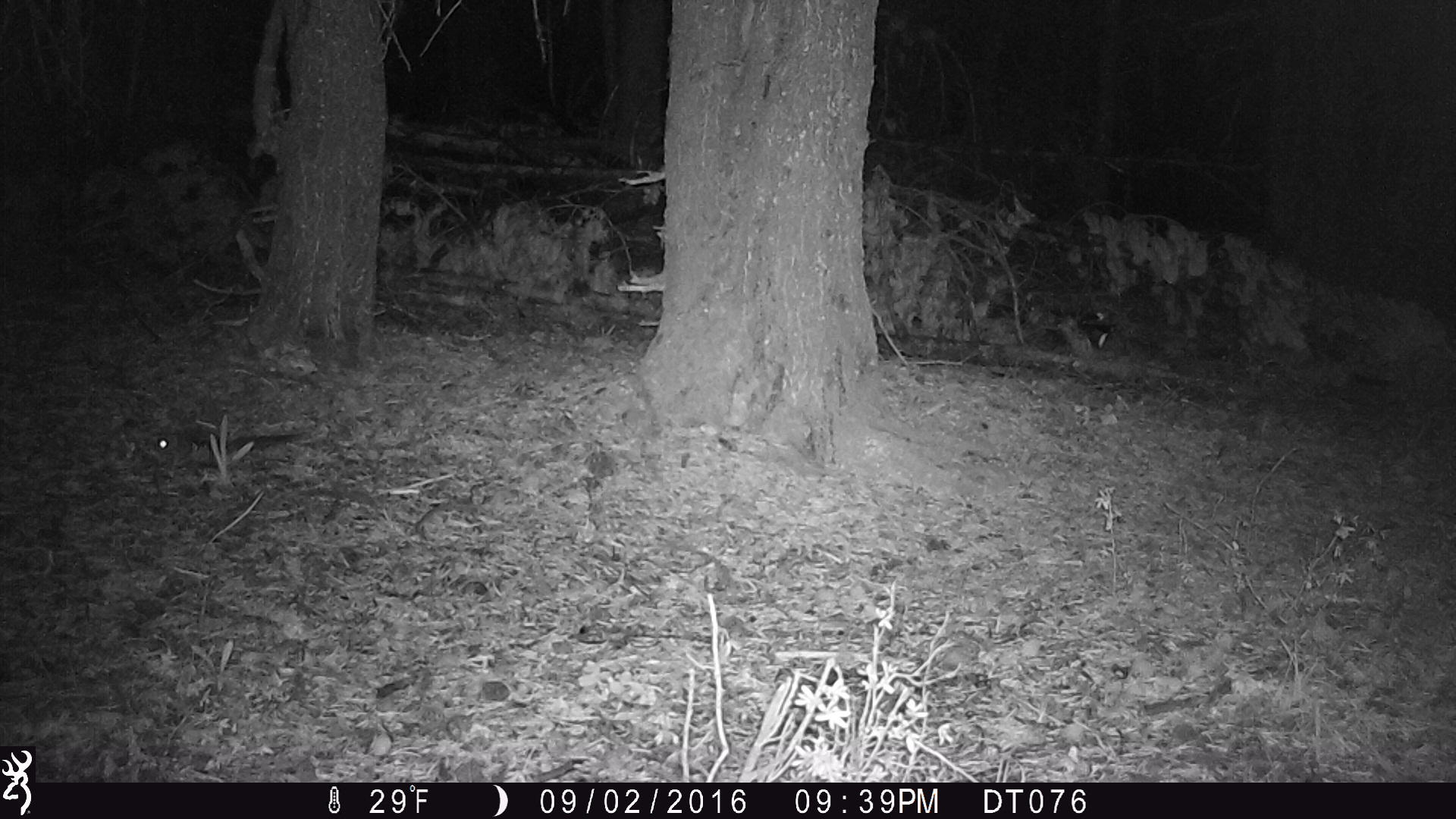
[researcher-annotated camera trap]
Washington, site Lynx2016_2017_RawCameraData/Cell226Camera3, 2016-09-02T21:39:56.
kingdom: Animalia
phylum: Chordata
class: Mammalia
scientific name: Mammalia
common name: small mammal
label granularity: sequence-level